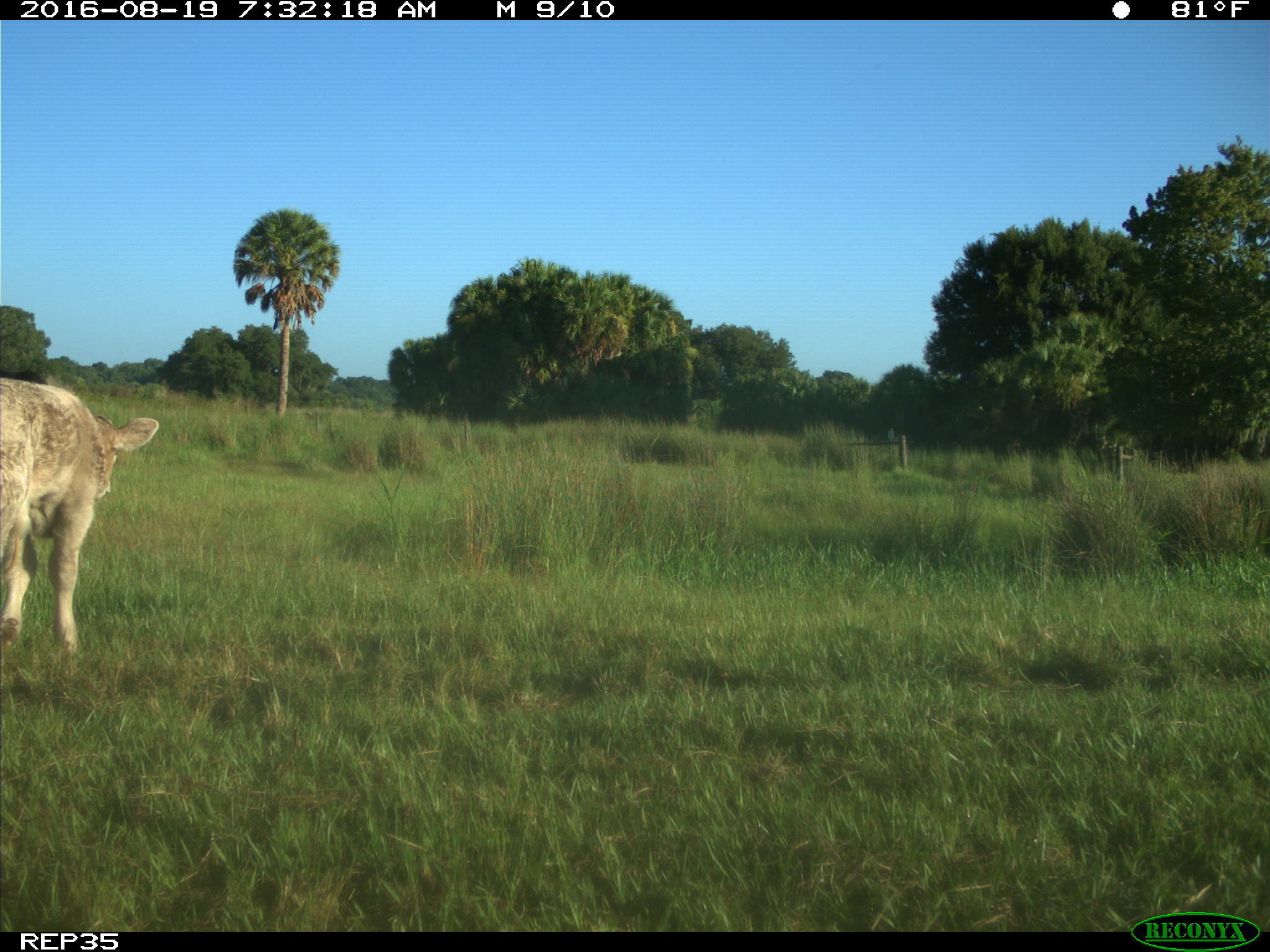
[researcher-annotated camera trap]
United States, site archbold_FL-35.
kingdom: Animalia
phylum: Chordata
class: Mammalia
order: Artiodactyla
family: Bovidae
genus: Bos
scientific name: Bos taurus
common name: domestic cow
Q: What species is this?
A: Bos taurus (domestic cow).